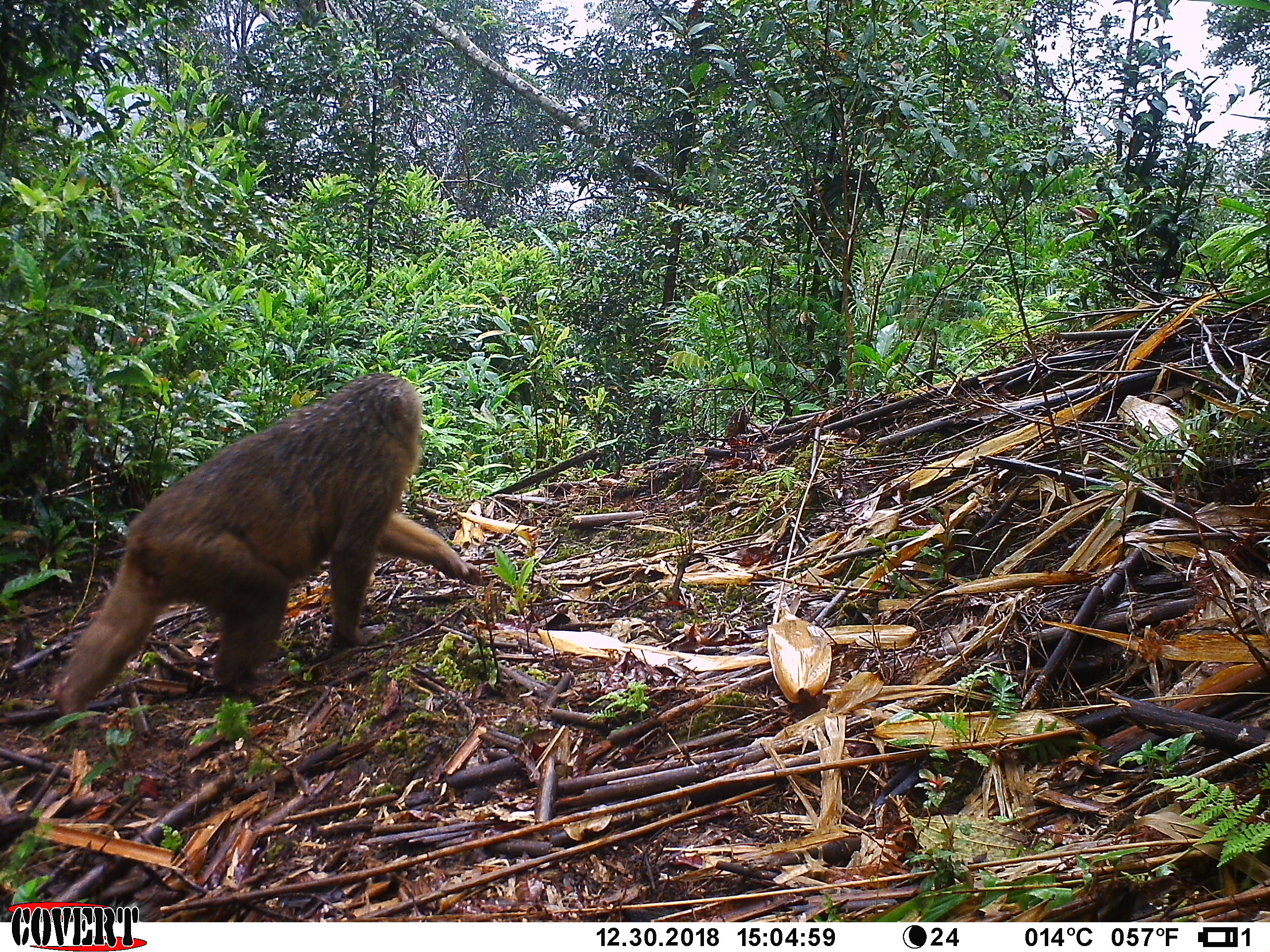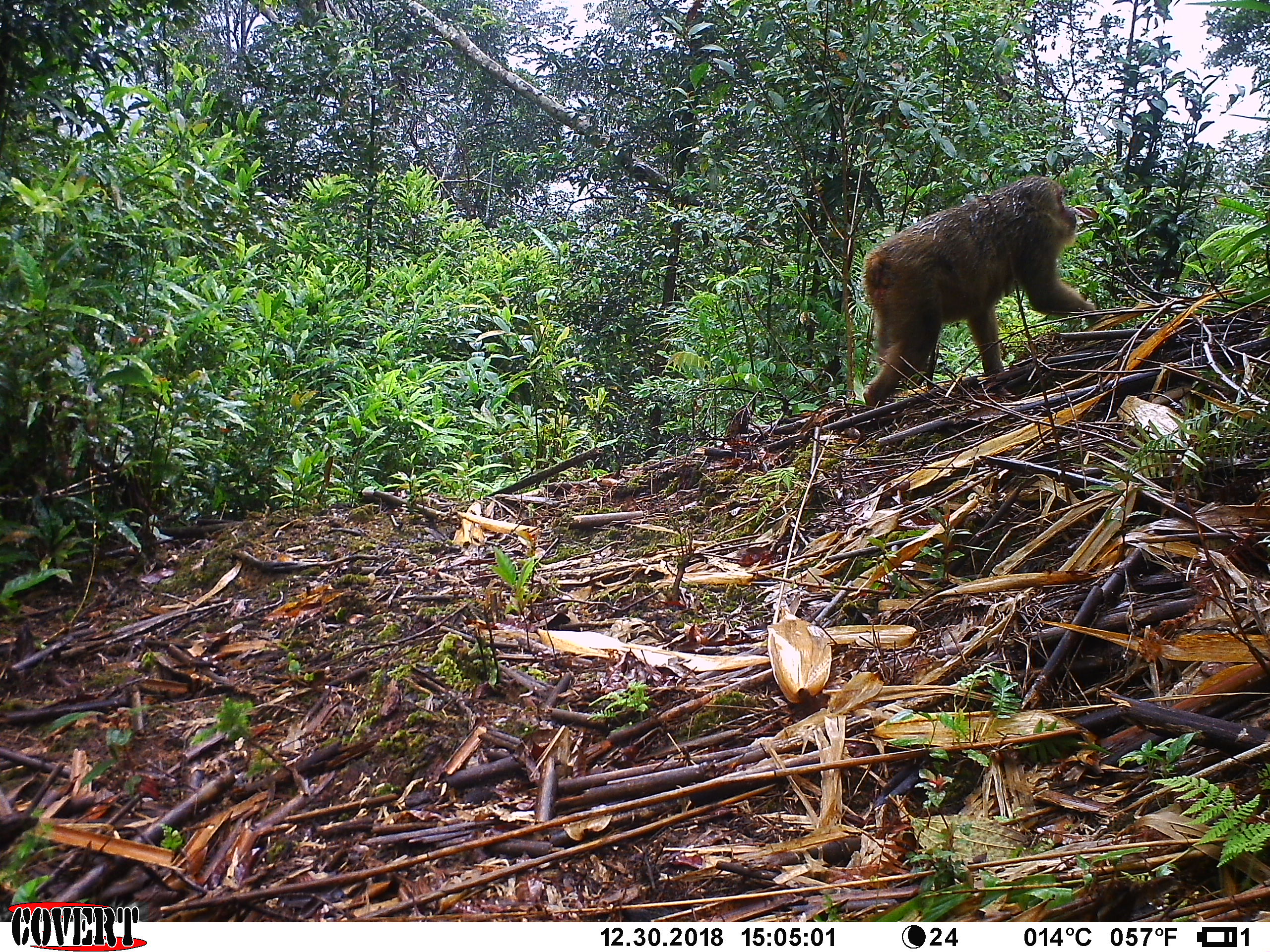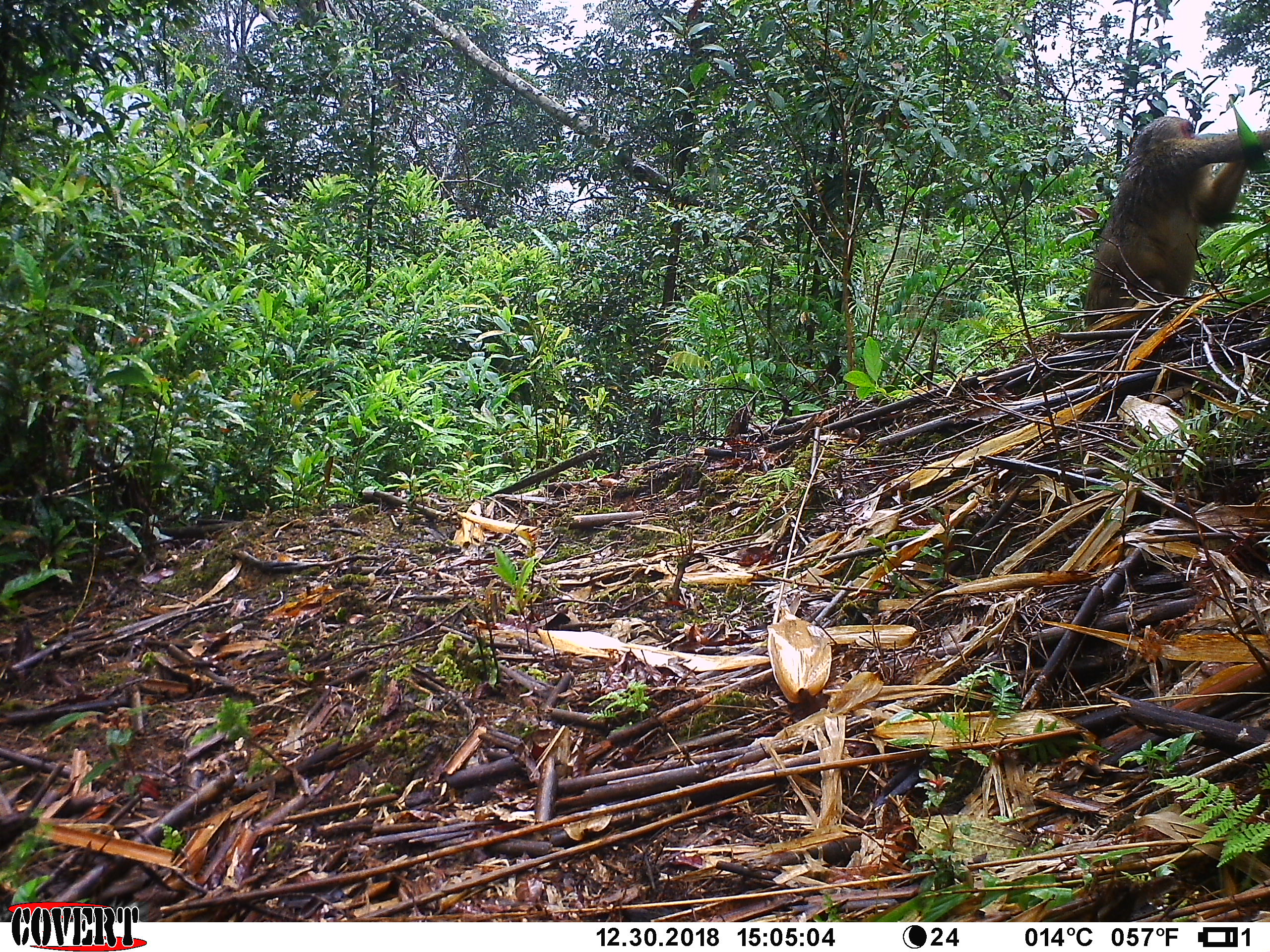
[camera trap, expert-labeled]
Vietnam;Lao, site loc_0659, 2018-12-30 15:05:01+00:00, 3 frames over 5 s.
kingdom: Animalia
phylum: Chordata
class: Mammalia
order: Primates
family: Cercopithecidae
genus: Macaca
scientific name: Macaca arctoides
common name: stump-tailed macaque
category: stump tailed macaque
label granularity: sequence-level